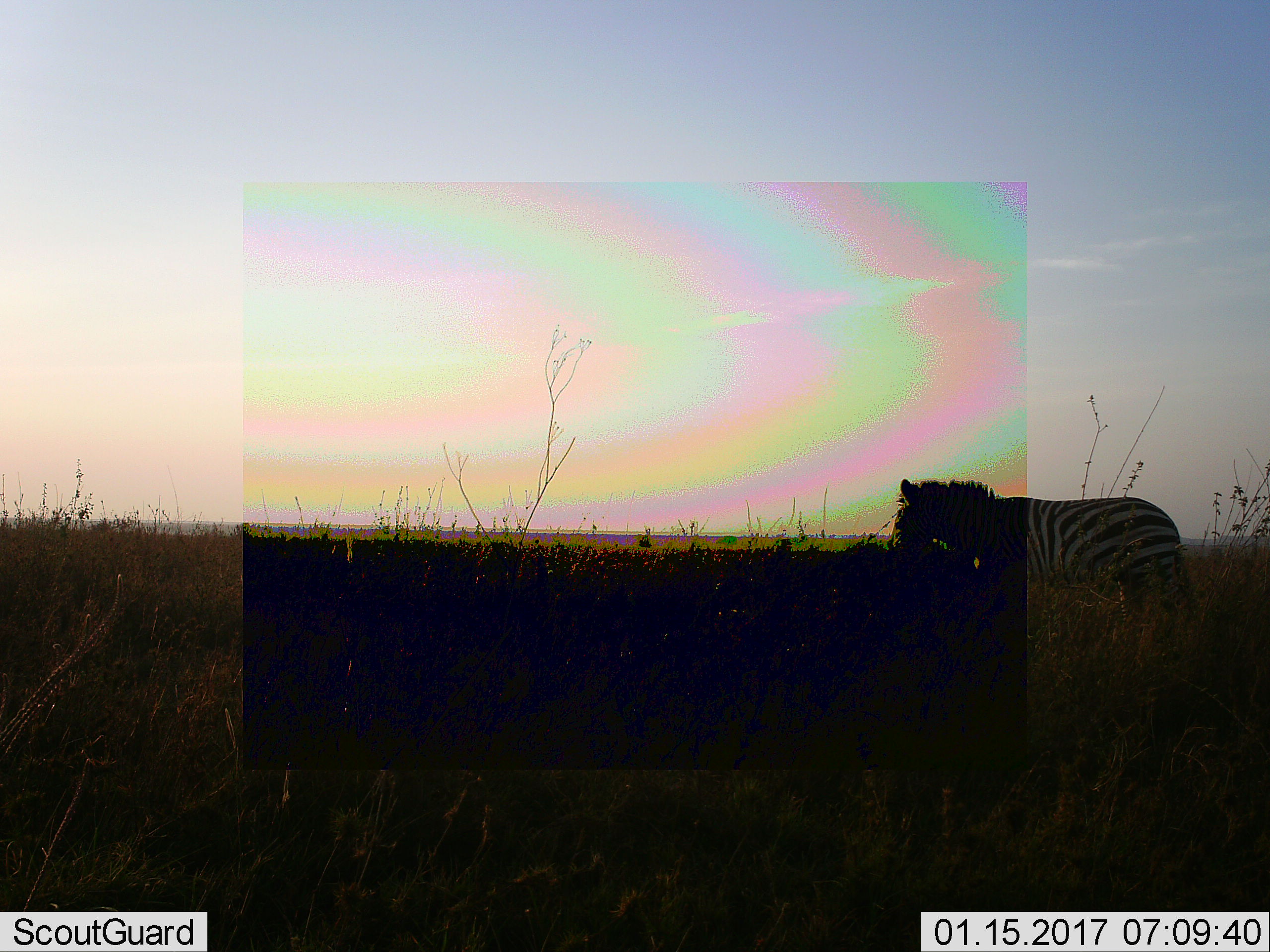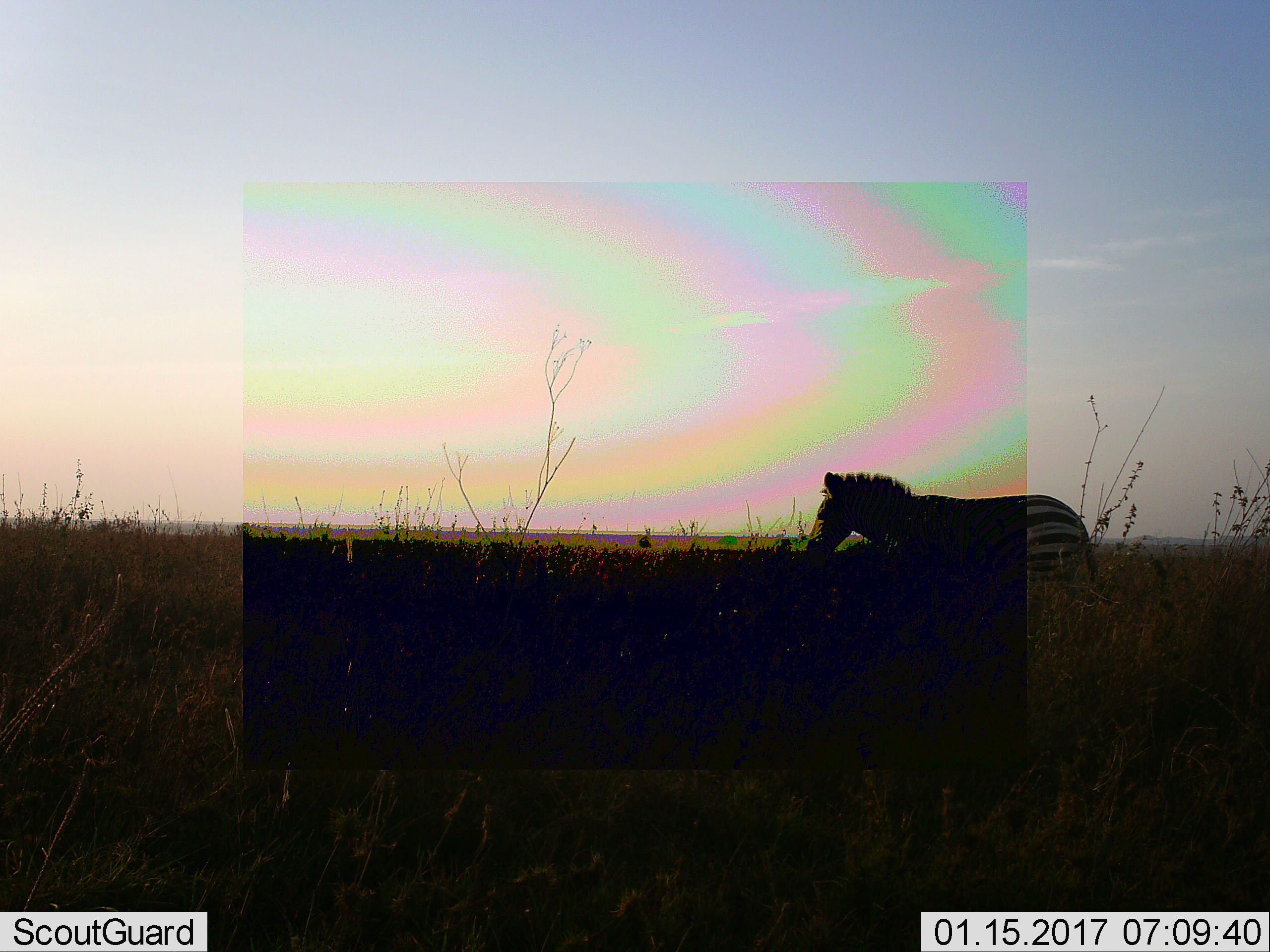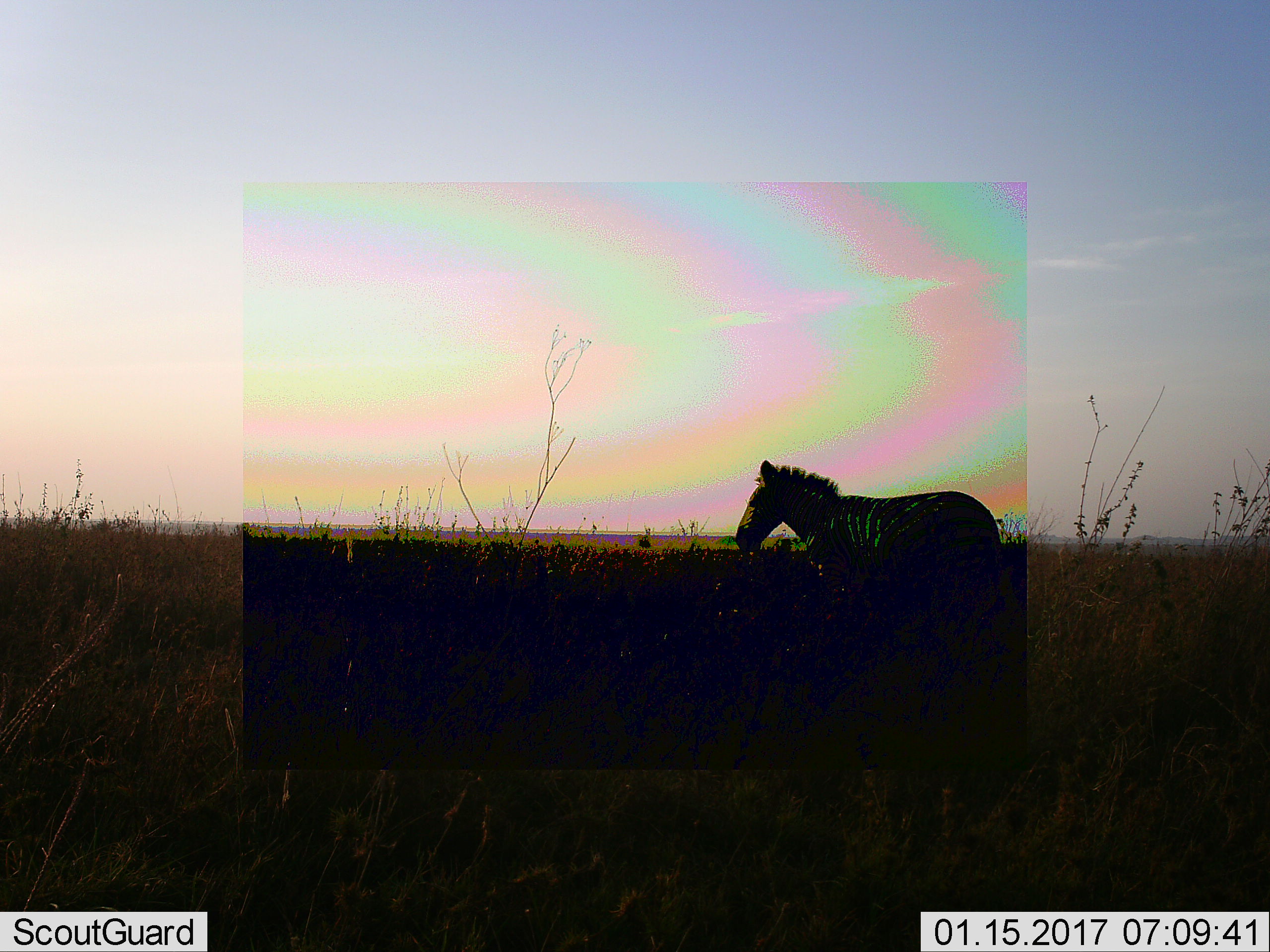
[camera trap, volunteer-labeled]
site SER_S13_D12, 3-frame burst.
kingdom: Animalia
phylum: Chordata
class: Mammalia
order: Perissodactyla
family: Equidae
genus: Equus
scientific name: Equus quagga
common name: plains zebra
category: zebraplains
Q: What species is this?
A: Zebraplains (plains zebra) (Equus quagga).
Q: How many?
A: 1.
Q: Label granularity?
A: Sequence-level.